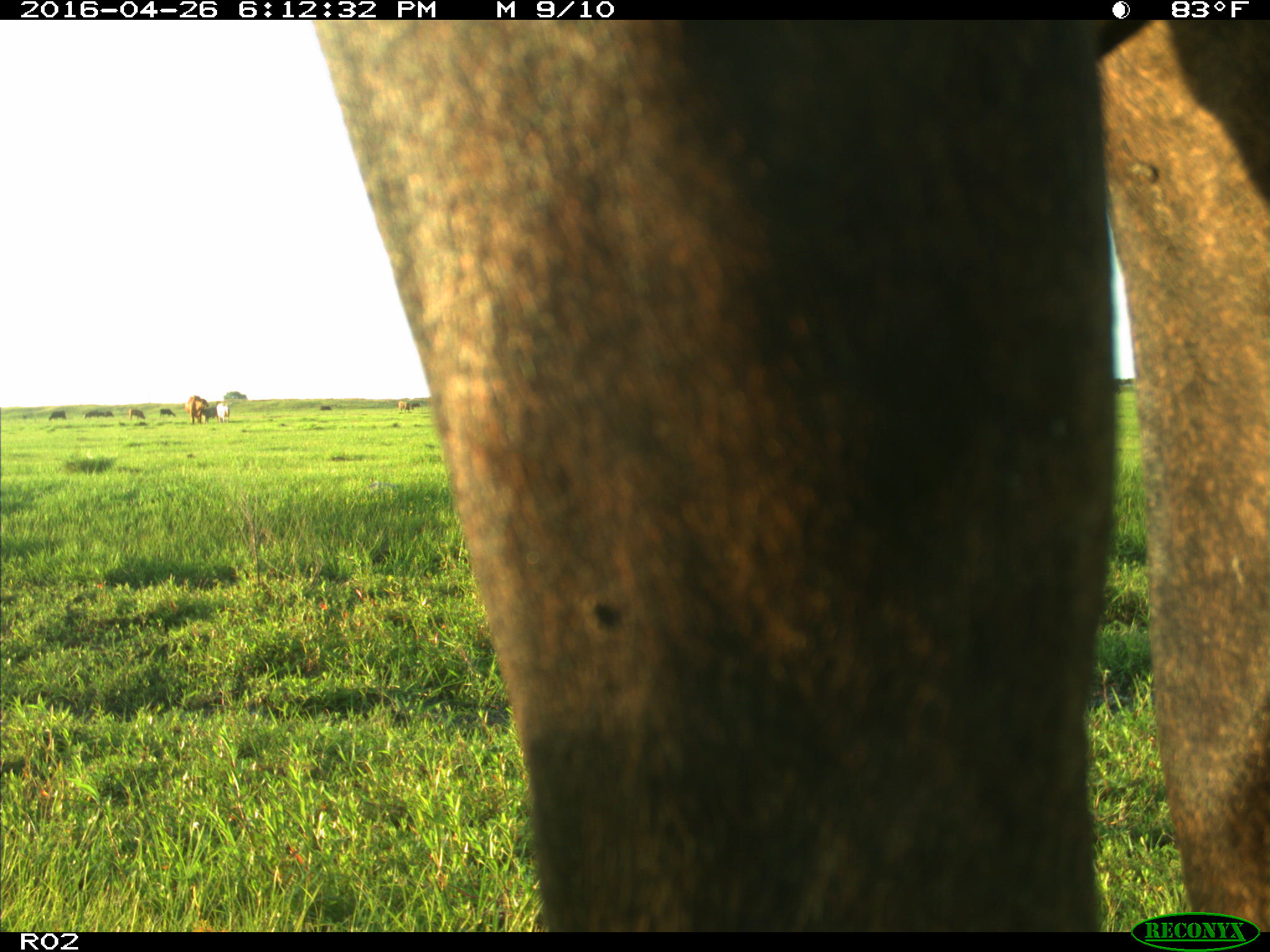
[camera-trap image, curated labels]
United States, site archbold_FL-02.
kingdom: Animalia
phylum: Chordata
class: Mammalia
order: Artiodactyla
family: Bovidae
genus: Bos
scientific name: Bos taurus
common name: domestic cow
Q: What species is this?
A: Bos taurus (domestic cow).